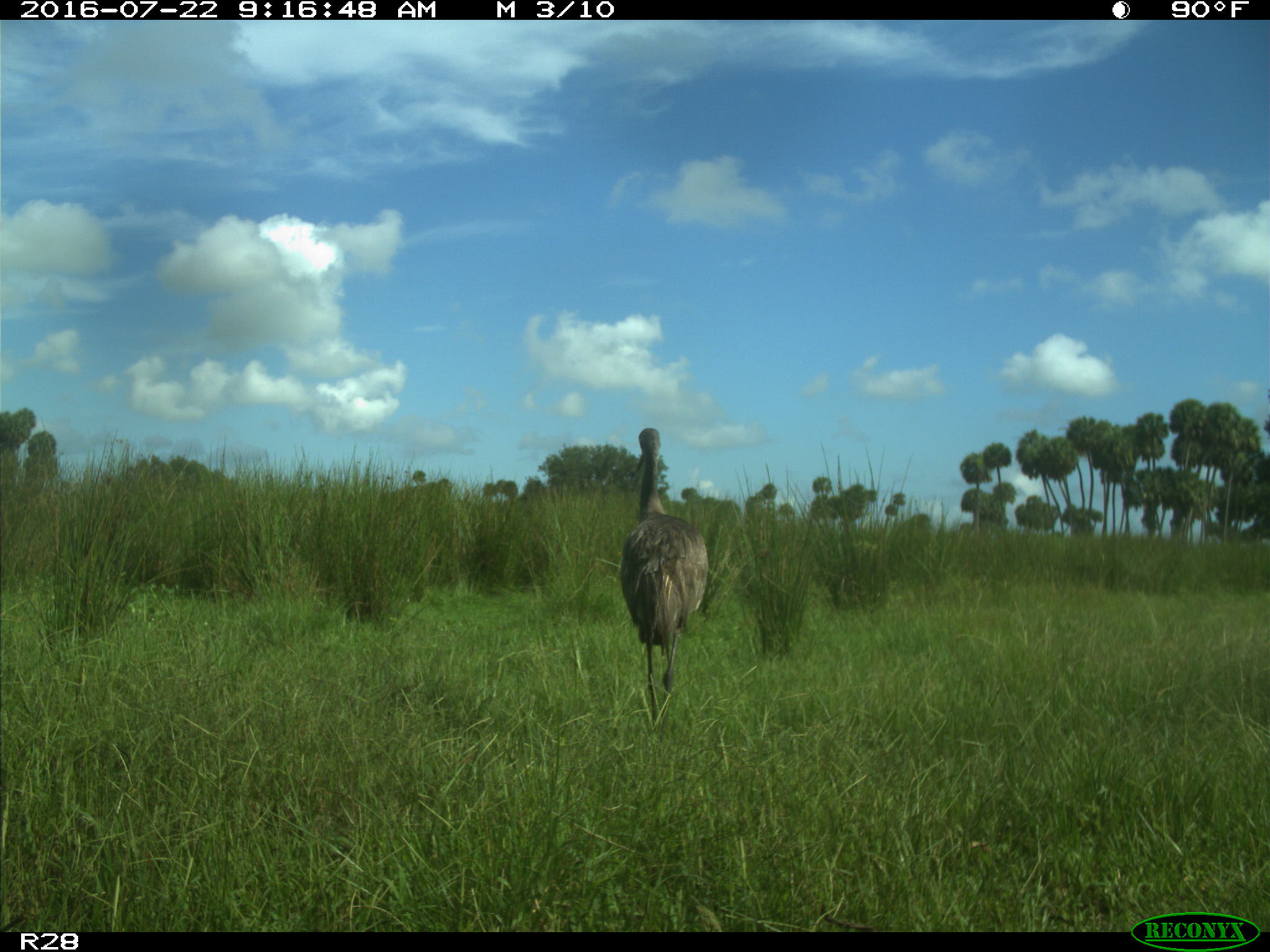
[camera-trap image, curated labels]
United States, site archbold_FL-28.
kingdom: Animalia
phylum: Chordata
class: Aves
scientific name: Aves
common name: birds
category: unidentified bird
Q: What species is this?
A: Unidentified bird (birds) (Aves).